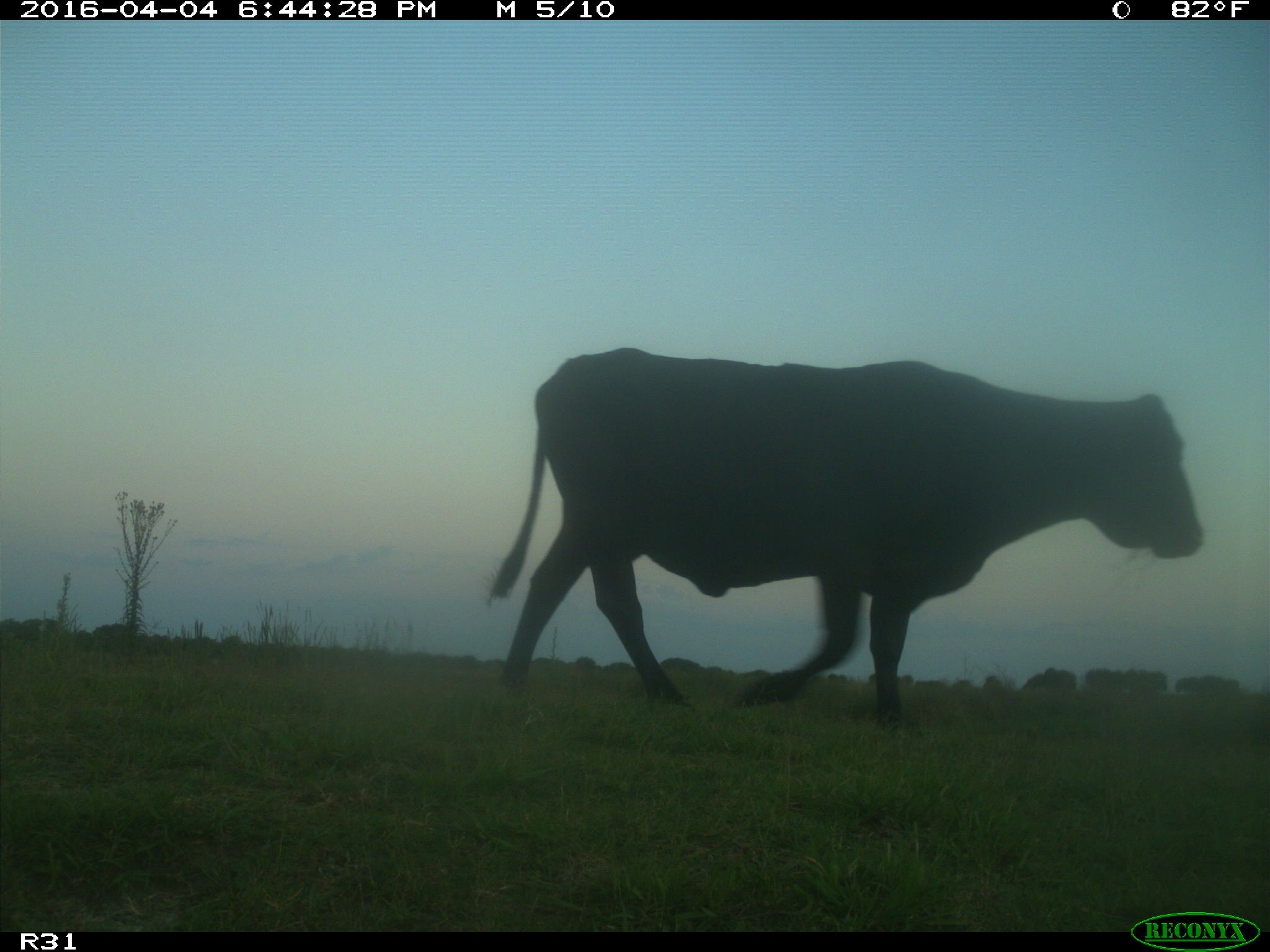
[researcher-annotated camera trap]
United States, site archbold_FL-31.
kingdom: Animalia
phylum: Chordata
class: Mammalia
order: Artiodactyla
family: Bovidae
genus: Bos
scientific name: Bos taurus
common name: domestic cow